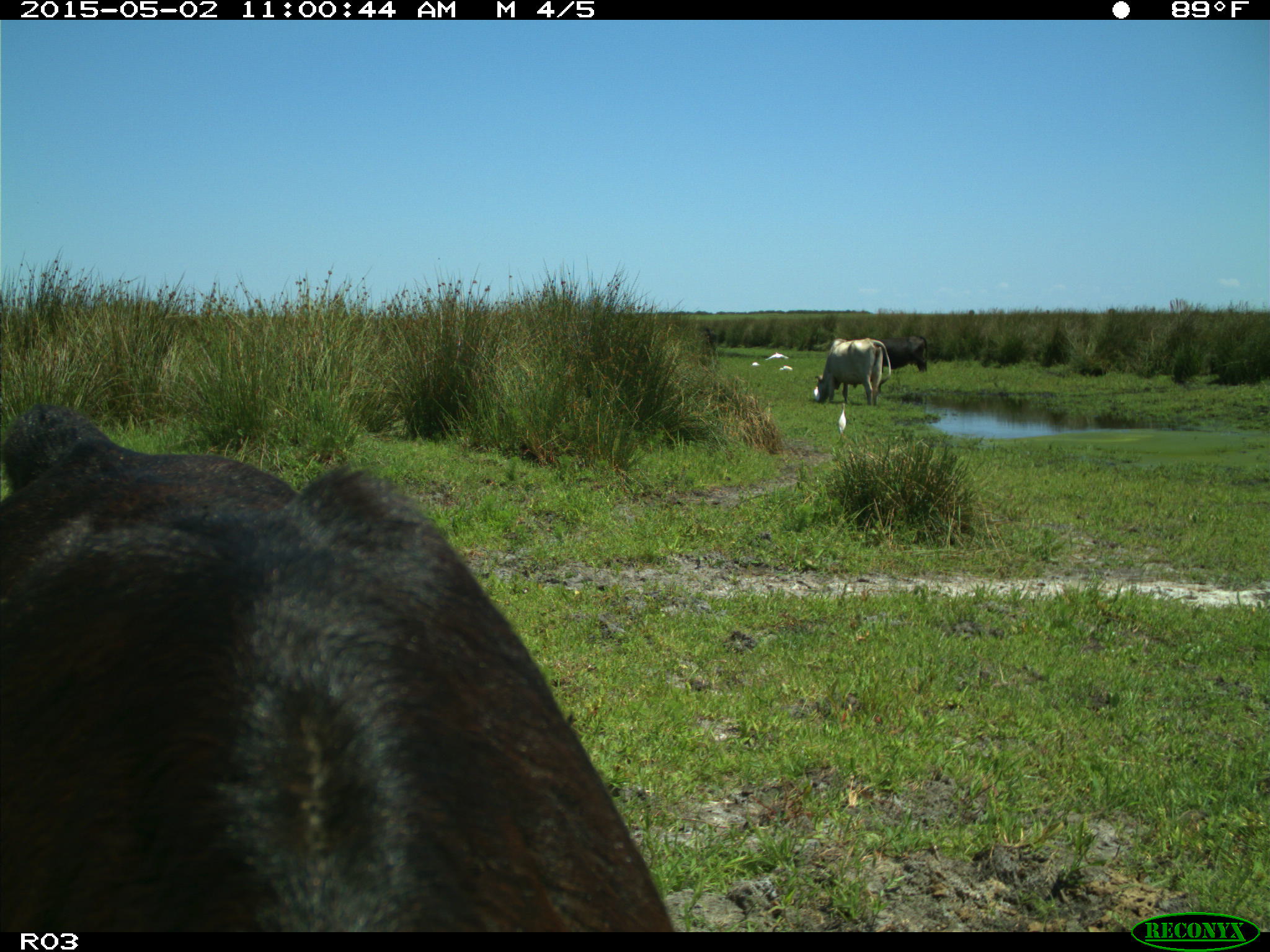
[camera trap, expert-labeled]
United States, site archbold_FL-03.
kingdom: Animalia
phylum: Chordata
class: Mammalia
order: Artiodactyla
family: Bovidae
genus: Bos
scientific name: Bos taurus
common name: domestic cow